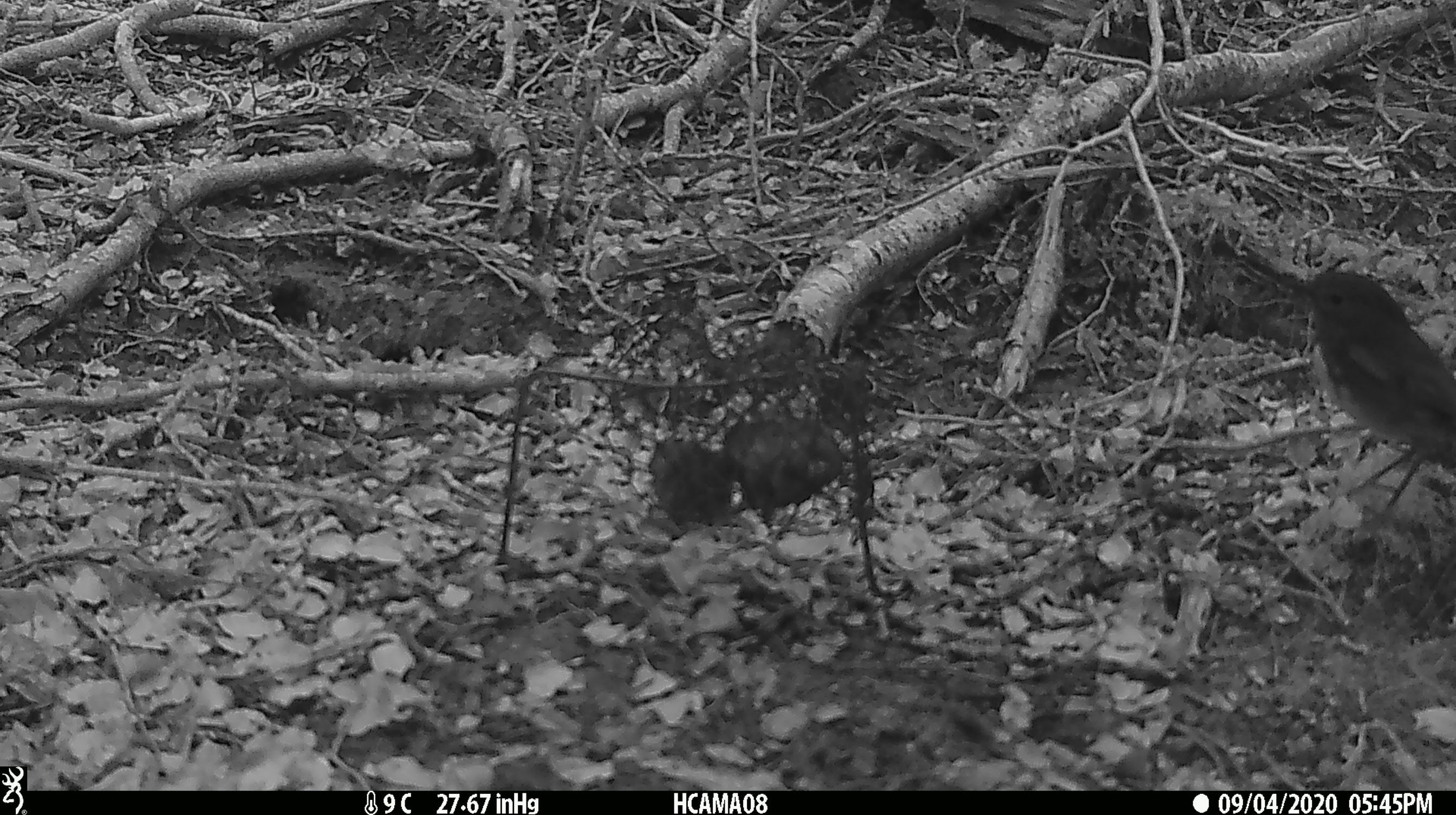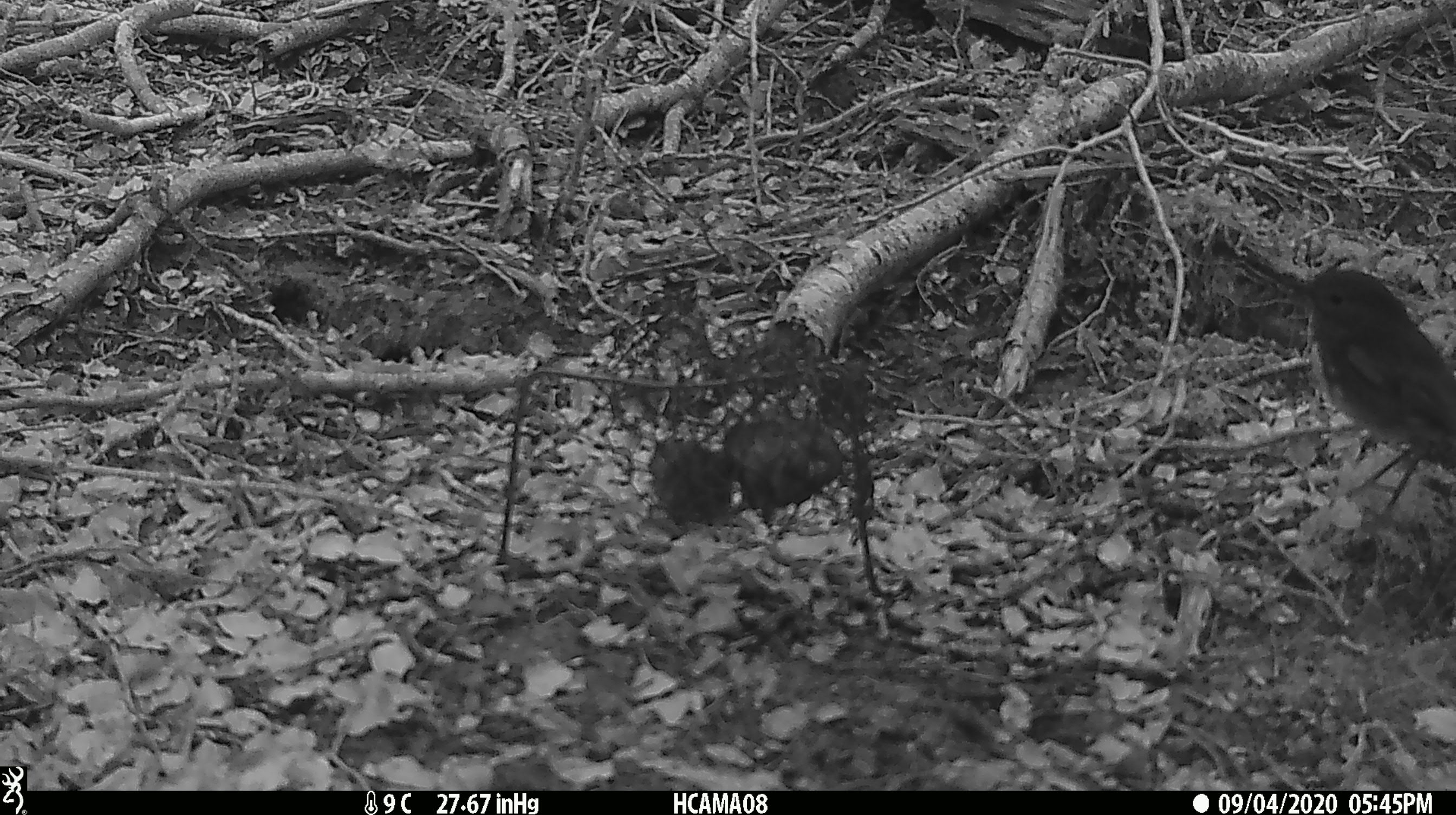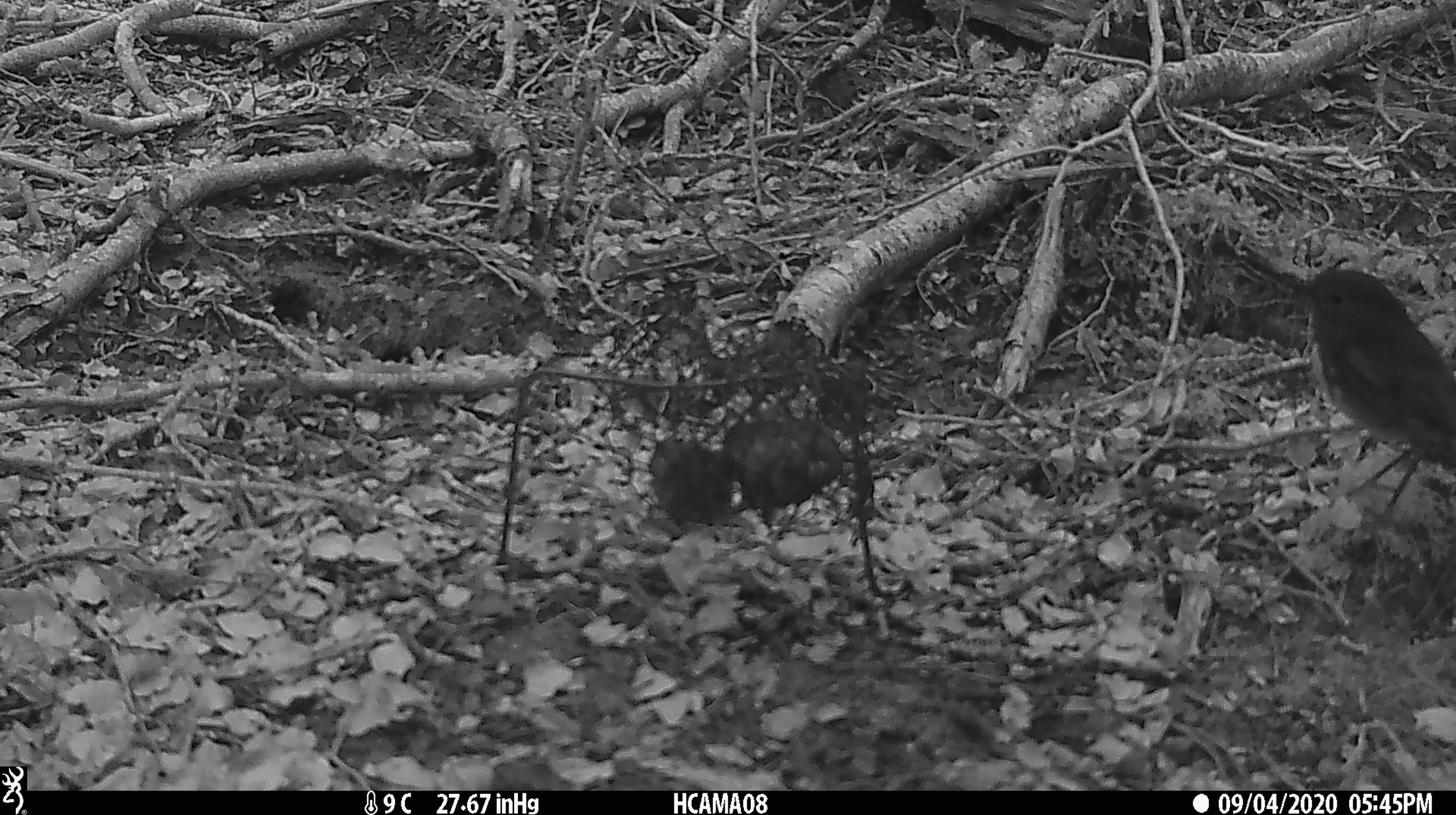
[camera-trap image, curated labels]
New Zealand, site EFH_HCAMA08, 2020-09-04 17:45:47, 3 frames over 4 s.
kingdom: Animalia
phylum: Chordata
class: Aves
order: Passeriformes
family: Petroicidae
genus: Petroica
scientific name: Petroica australis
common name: new zealand robin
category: robin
Robin (new zealand robin) (Petroica australis).